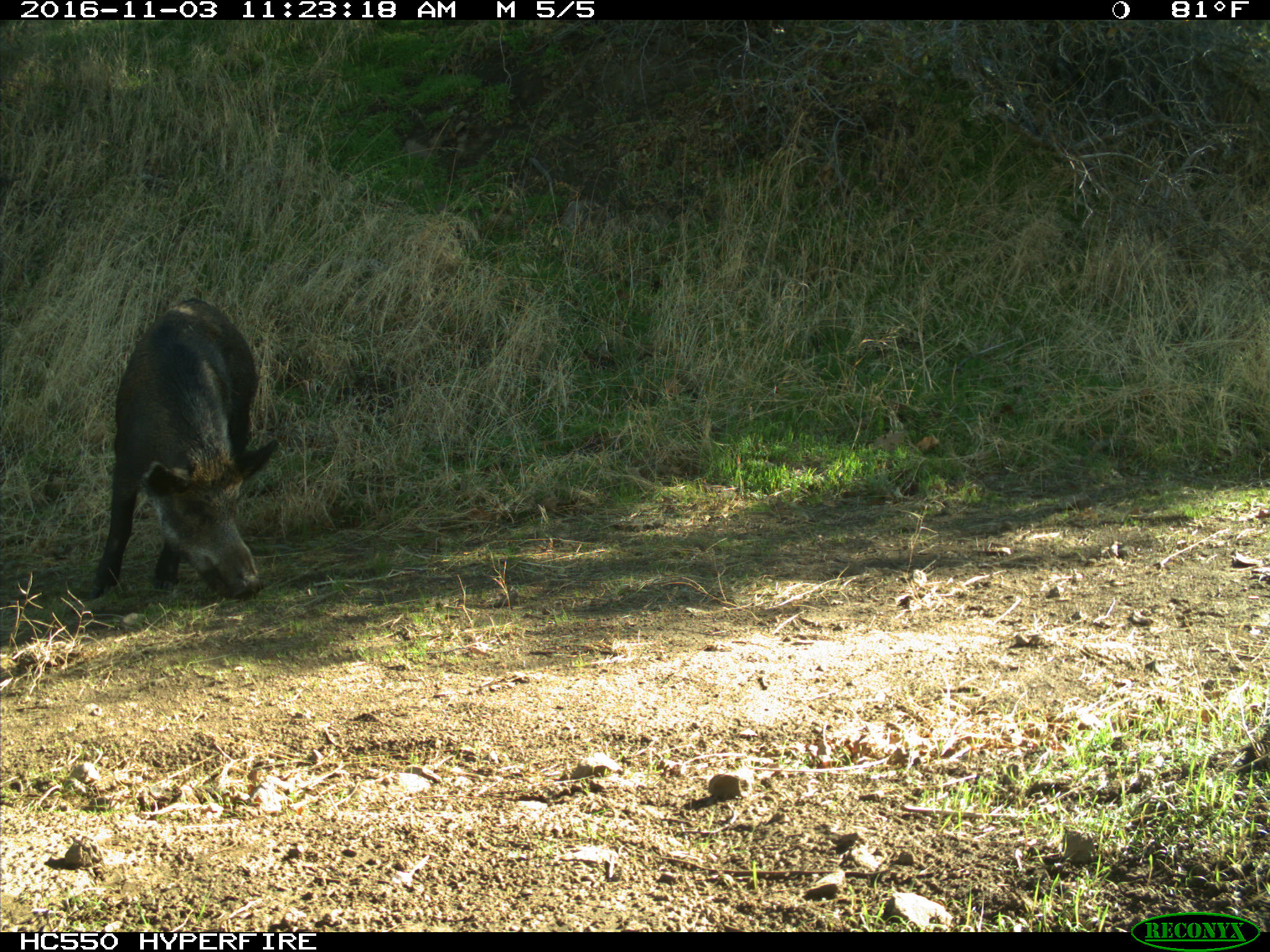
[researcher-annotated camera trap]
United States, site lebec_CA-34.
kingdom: Animalia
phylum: Chordata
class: Mammalia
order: Artiodactyla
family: Suidae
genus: Sus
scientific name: Sus scrofa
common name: wild boar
Sus scrofa (wild boar).